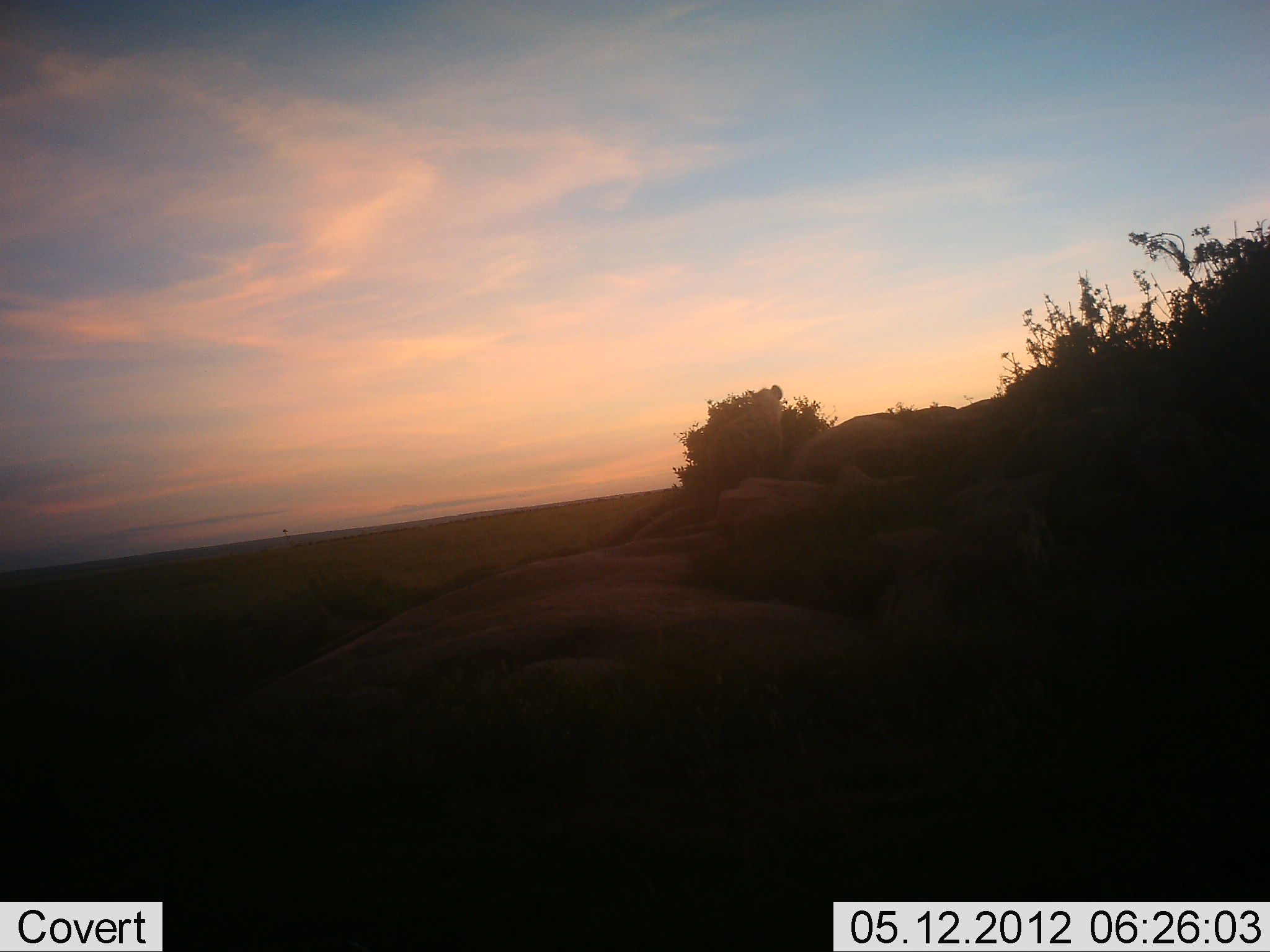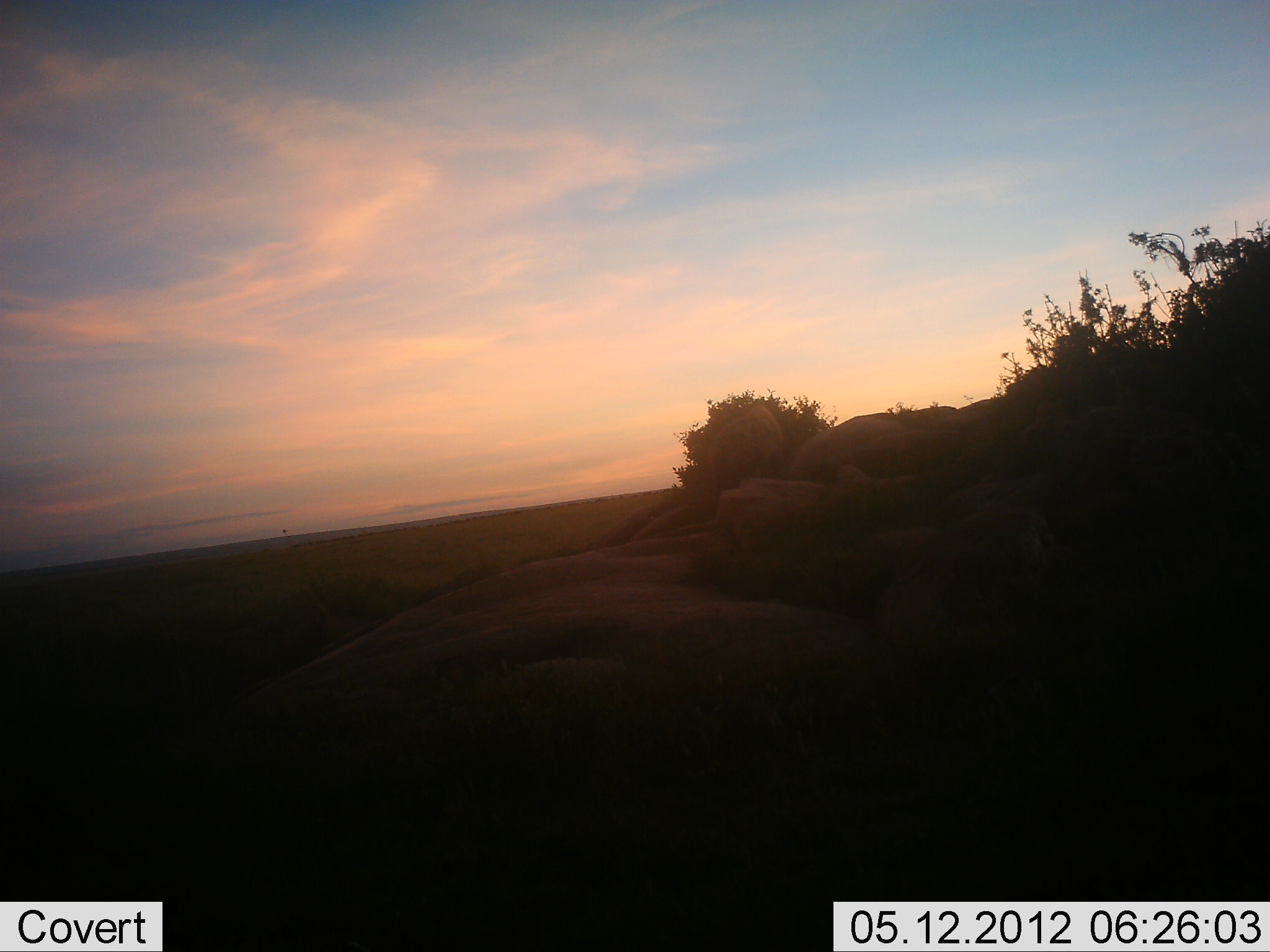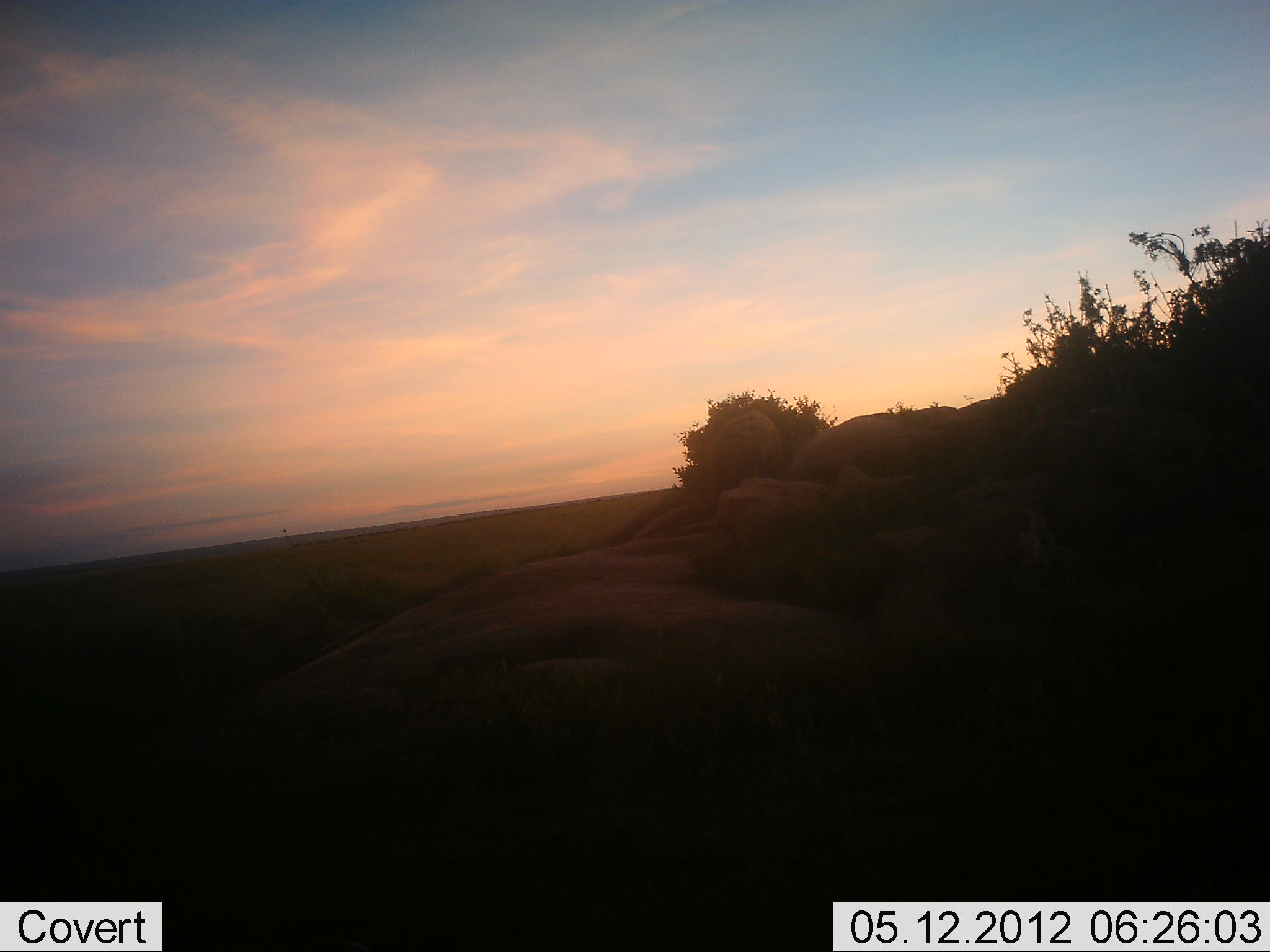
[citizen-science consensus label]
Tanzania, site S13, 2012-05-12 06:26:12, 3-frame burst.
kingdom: Animalia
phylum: Chordata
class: Mammalia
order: Carnivora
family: Hyaenidae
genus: Crocuta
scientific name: Crocuta crocuta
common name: spotted hyena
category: hyenaspotted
Hyenaspotted (spotted hyena) (Crocuta crocuta), count 1. Behavior (volunteer vote fractions): standing 89%, resting 11%, moving 0%, interacting 0%. Young present (vote fraction): 0%. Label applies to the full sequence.